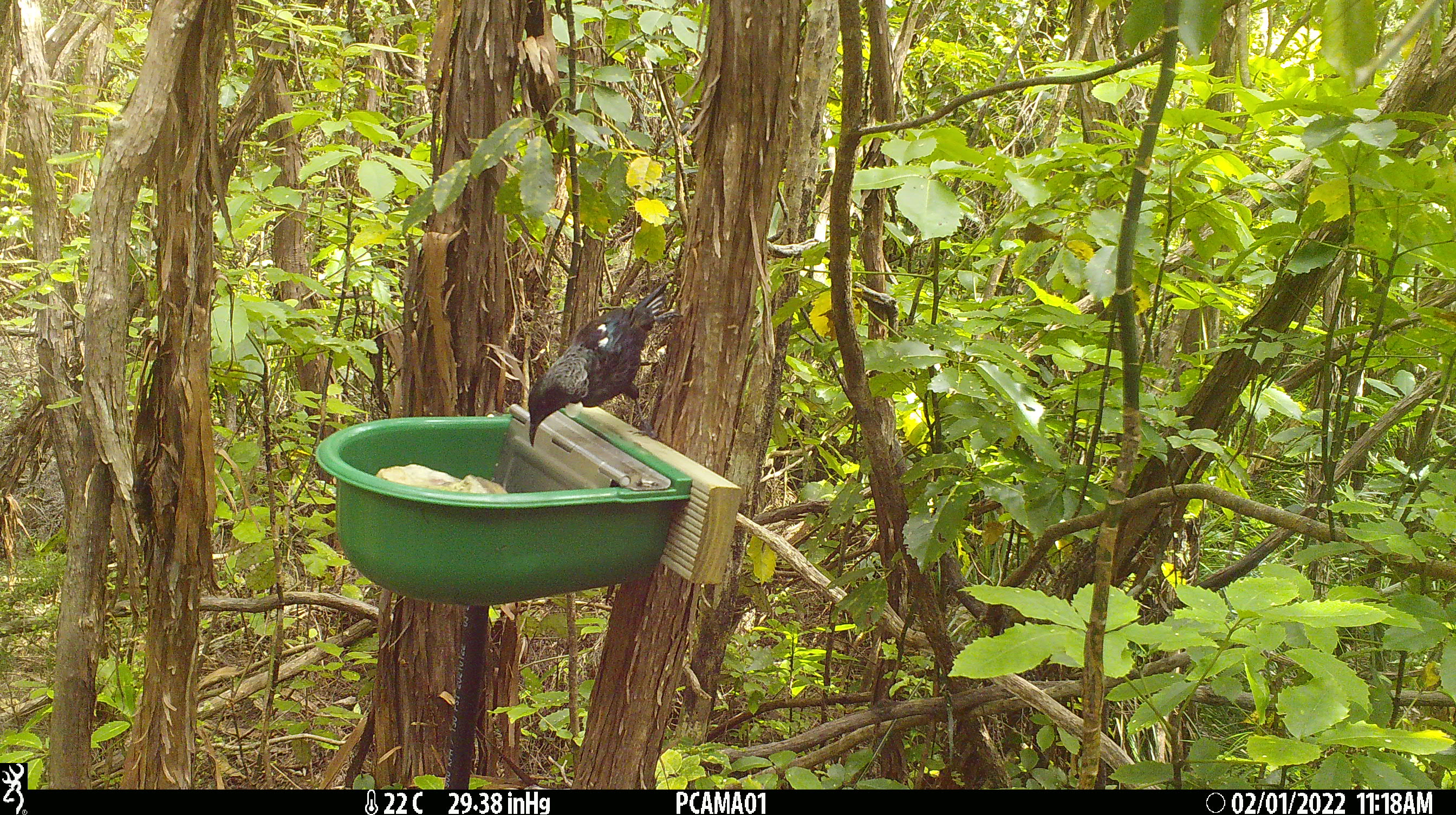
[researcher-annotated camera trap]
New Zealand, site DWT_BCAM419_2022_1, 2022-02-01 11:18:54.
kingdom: Animalia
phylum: Chordata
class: Aves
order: Passeriformes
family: Meliphagidae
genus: Prosthemadera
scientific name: Prosthemadera novaeseelandiae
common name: tui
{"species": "tui (Prosthemadera novaeseelandiae)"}